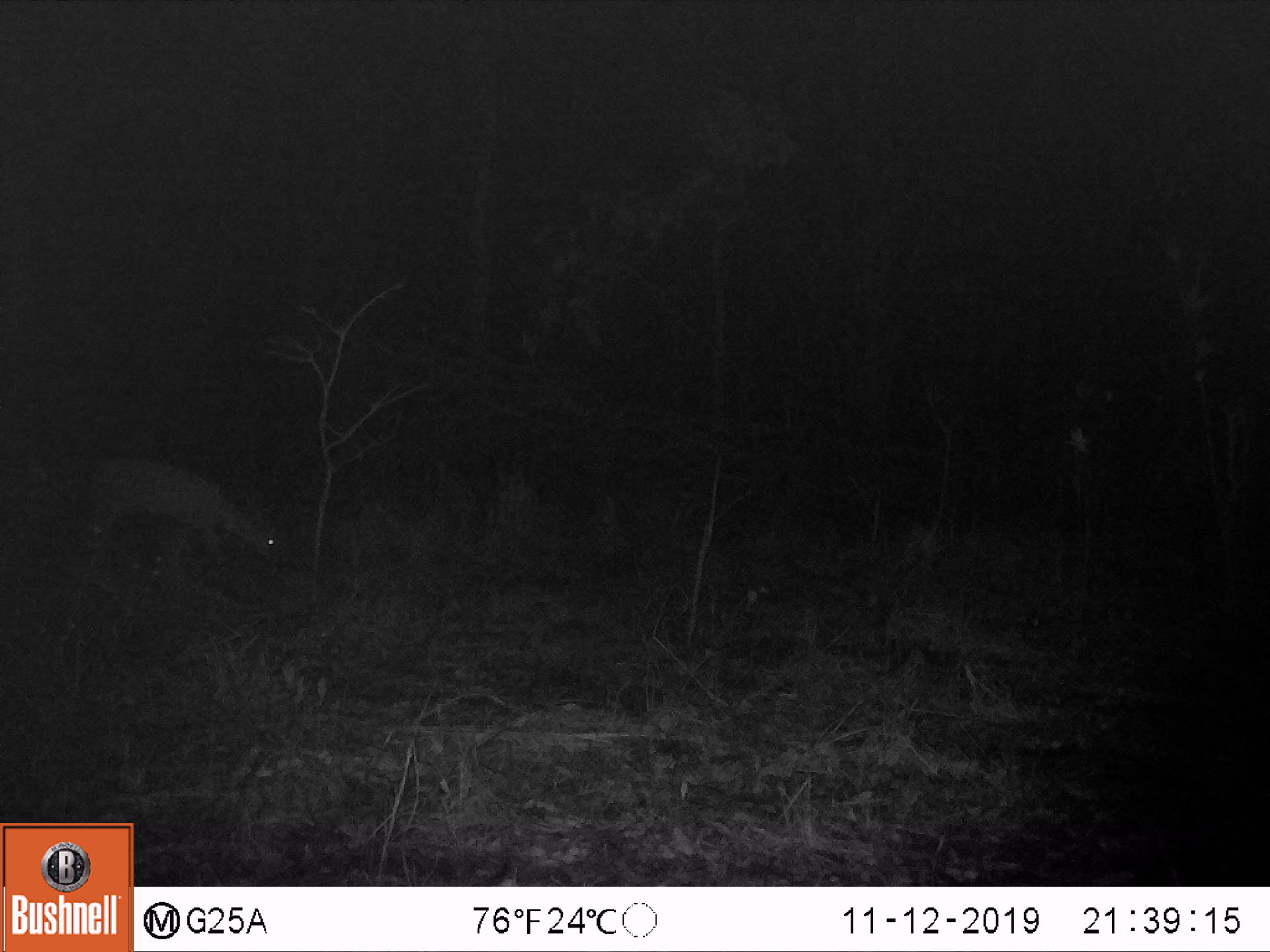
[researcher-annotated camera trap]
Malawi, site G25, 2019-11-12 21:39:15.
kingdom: Animalia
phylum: Chordata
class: Mammalia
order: Artiodactyla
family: Bovidae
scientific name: Antilopinae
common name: small antelope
Small antelope (Antilopinae), count 1.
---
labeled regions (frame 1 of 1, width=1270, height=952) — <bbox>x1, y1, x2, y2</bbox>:
small antelope: <bbox>78, 447, 294, 582</bbox>